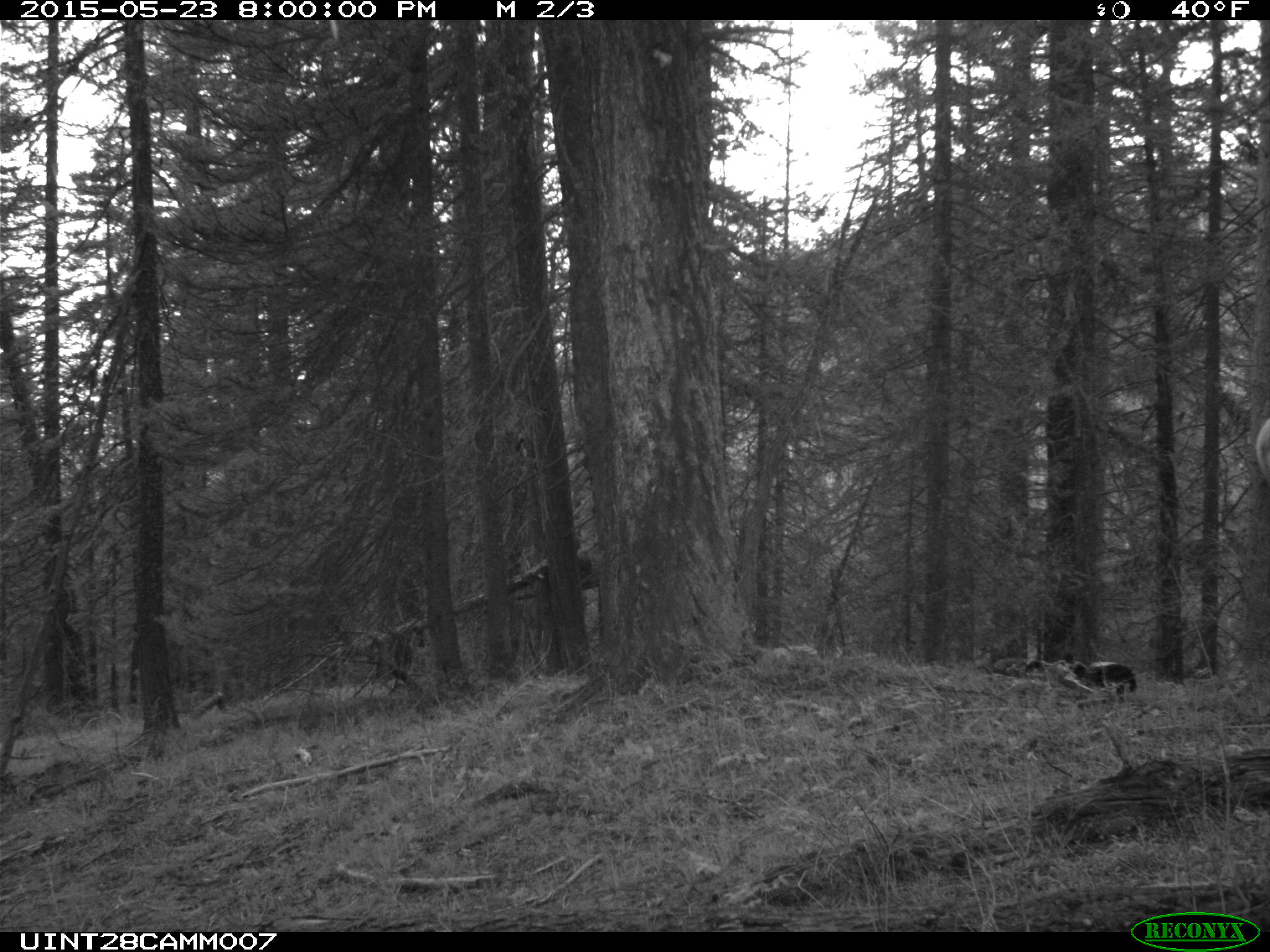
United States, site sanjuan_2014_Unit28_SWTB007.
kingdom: Animalia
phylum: Chordata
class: Mammalia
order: Artiodactyla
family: Cervidae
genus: Cervus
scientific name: Cervus elaphus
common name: red deer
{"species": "Cervus elaphus (red deer)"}